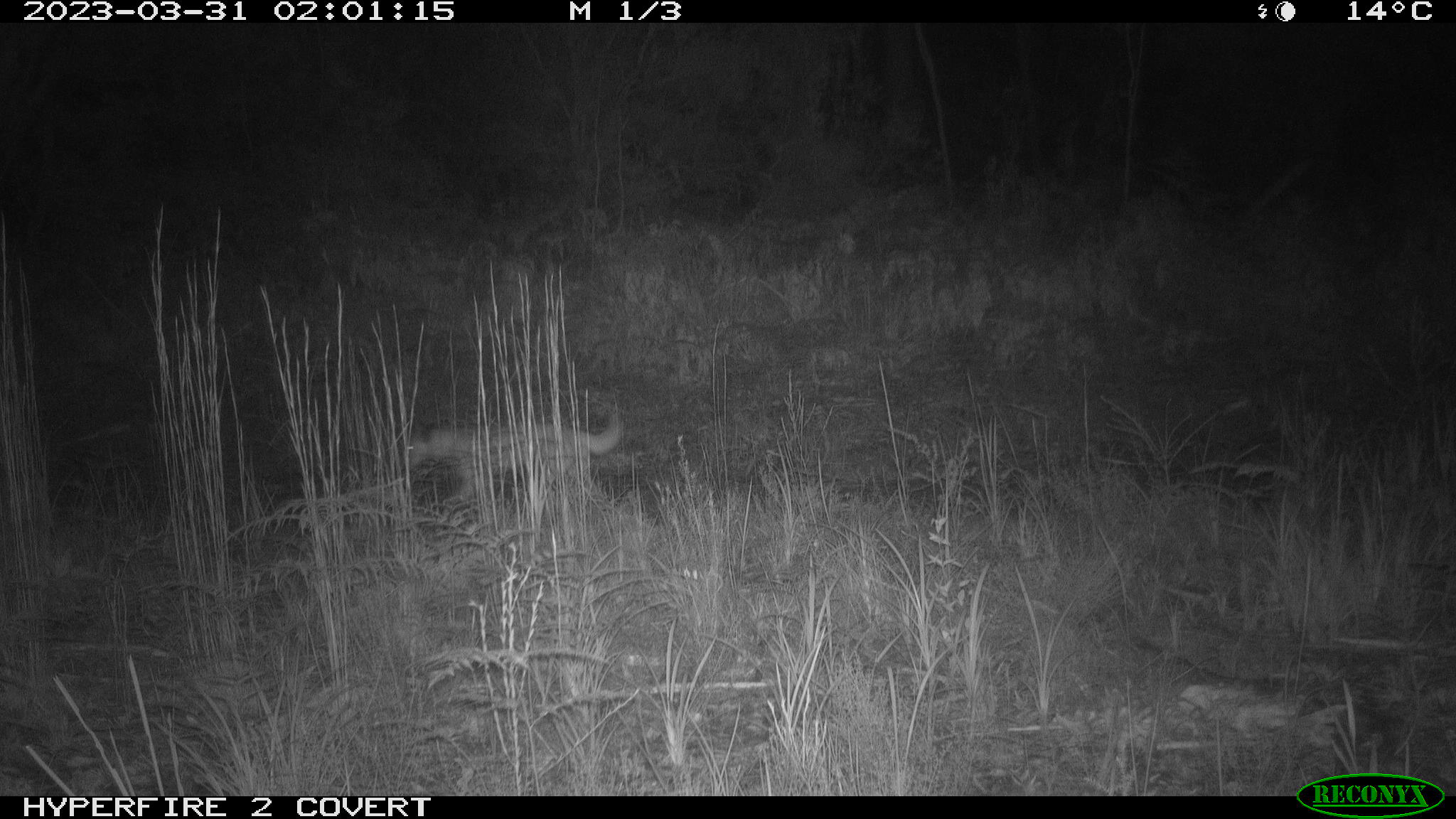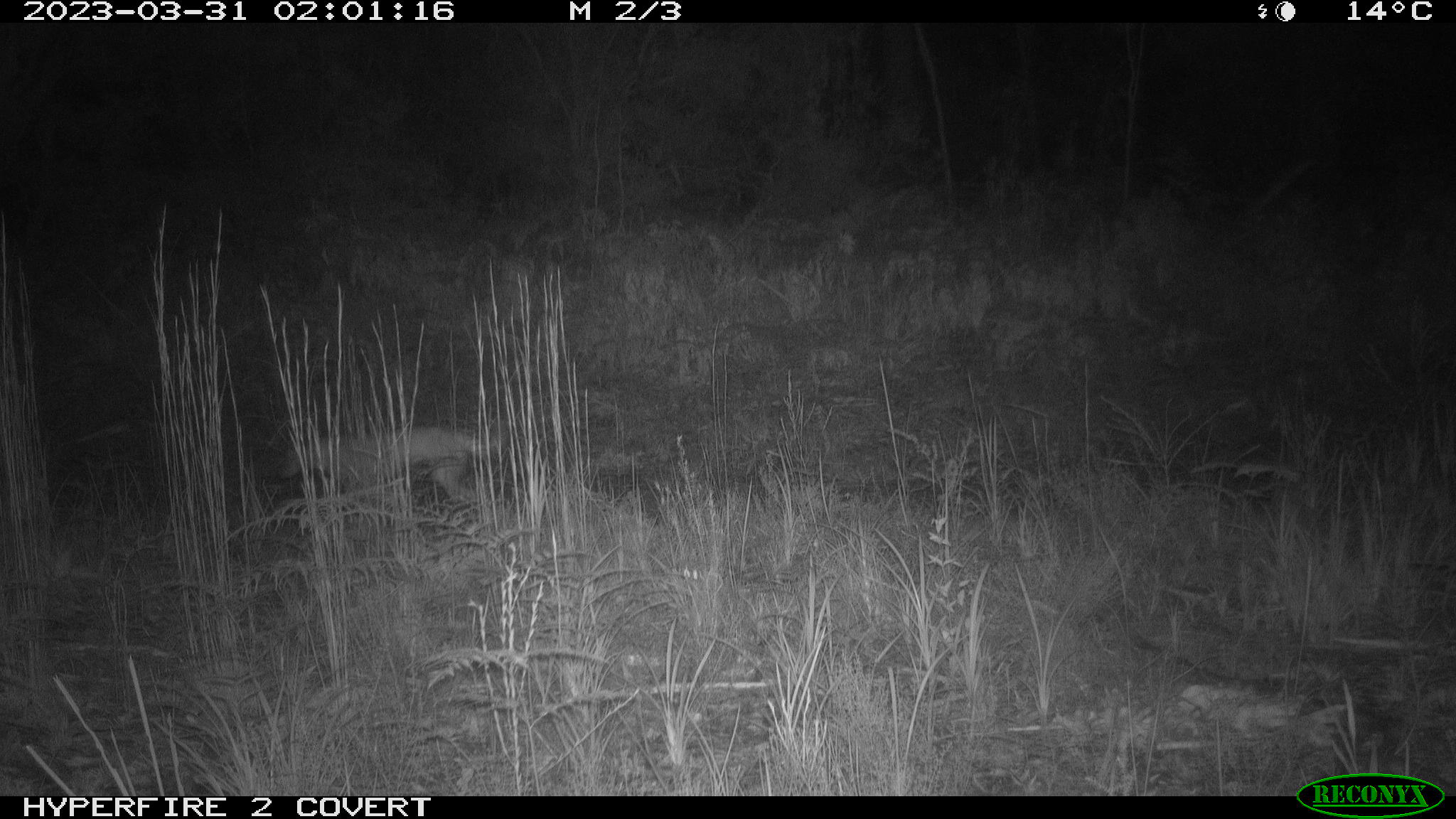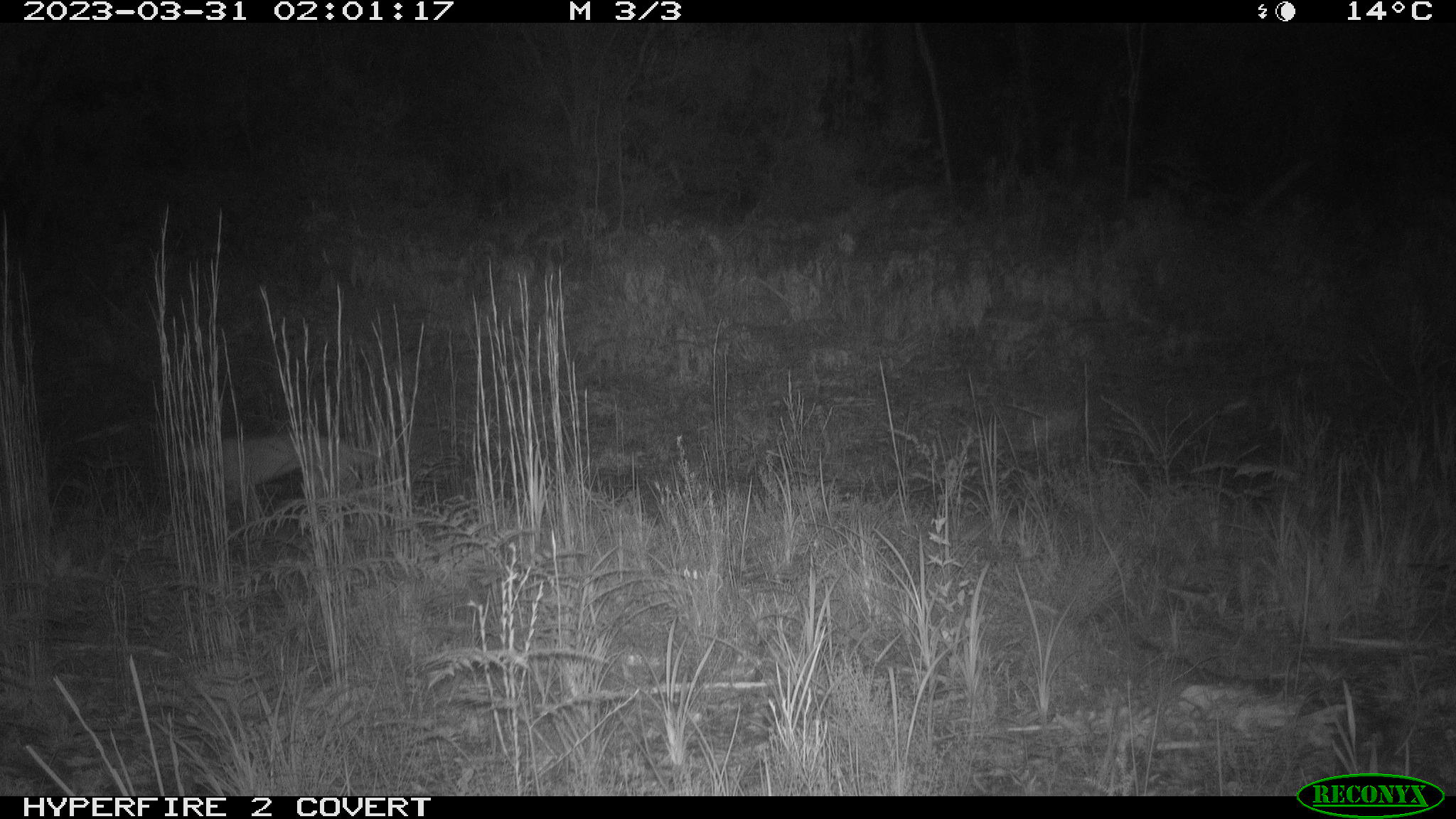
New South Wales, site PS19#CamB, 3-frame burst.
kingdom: Animalia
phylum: Chordata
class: Mammalia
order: Carnivora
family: Canidae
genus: Canis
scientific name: Canis familiaris dingo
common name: dingo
Dingo (Canis familiaris dingo).